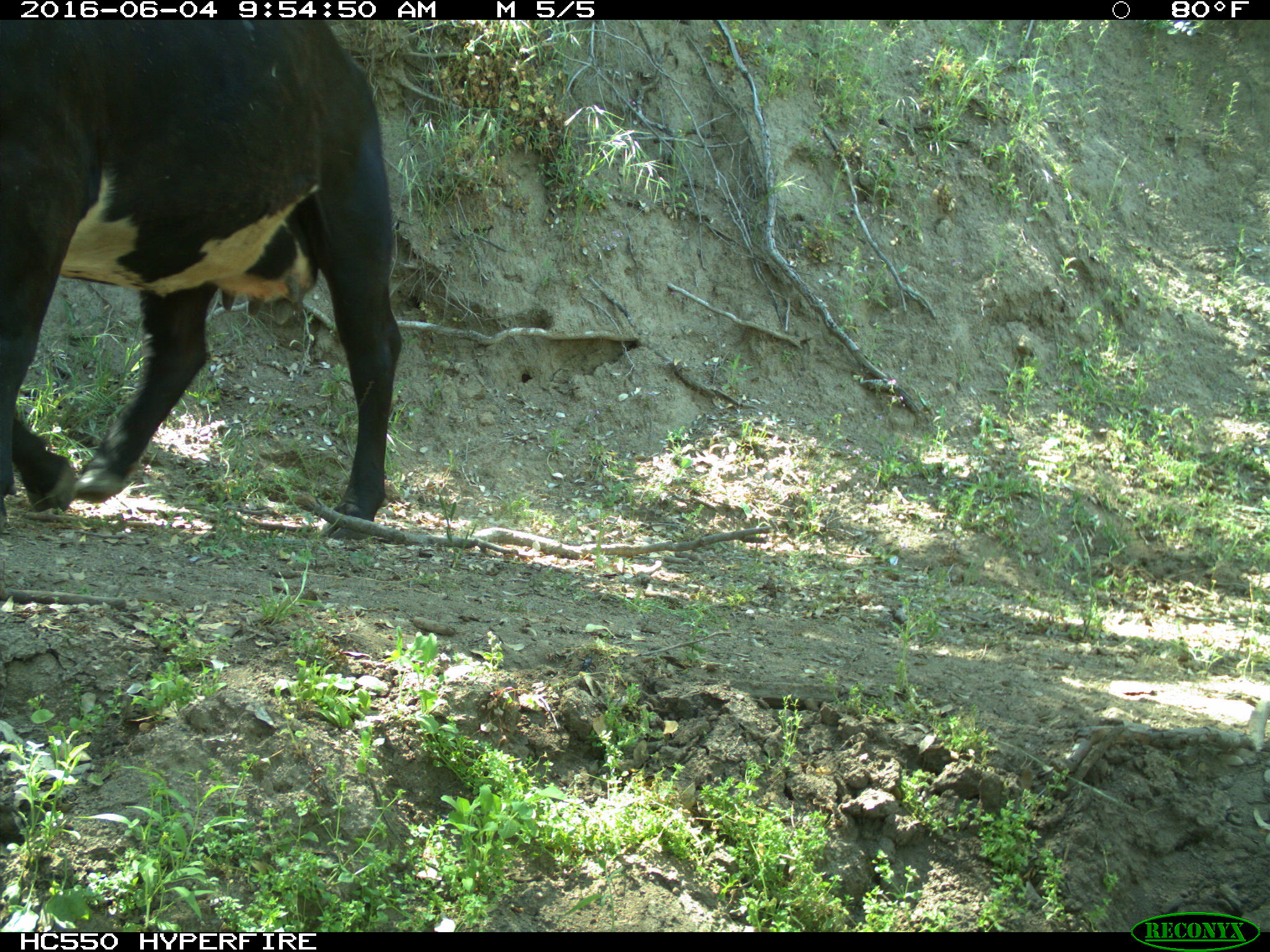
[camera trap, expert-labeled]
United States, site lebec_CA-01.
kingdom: Animalia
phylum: Chordata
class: Mammalia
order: Artiodactyla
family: Bovidae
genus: Bos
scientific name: Bos taurus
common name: domestic cow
Bos taurus (domestic cow).